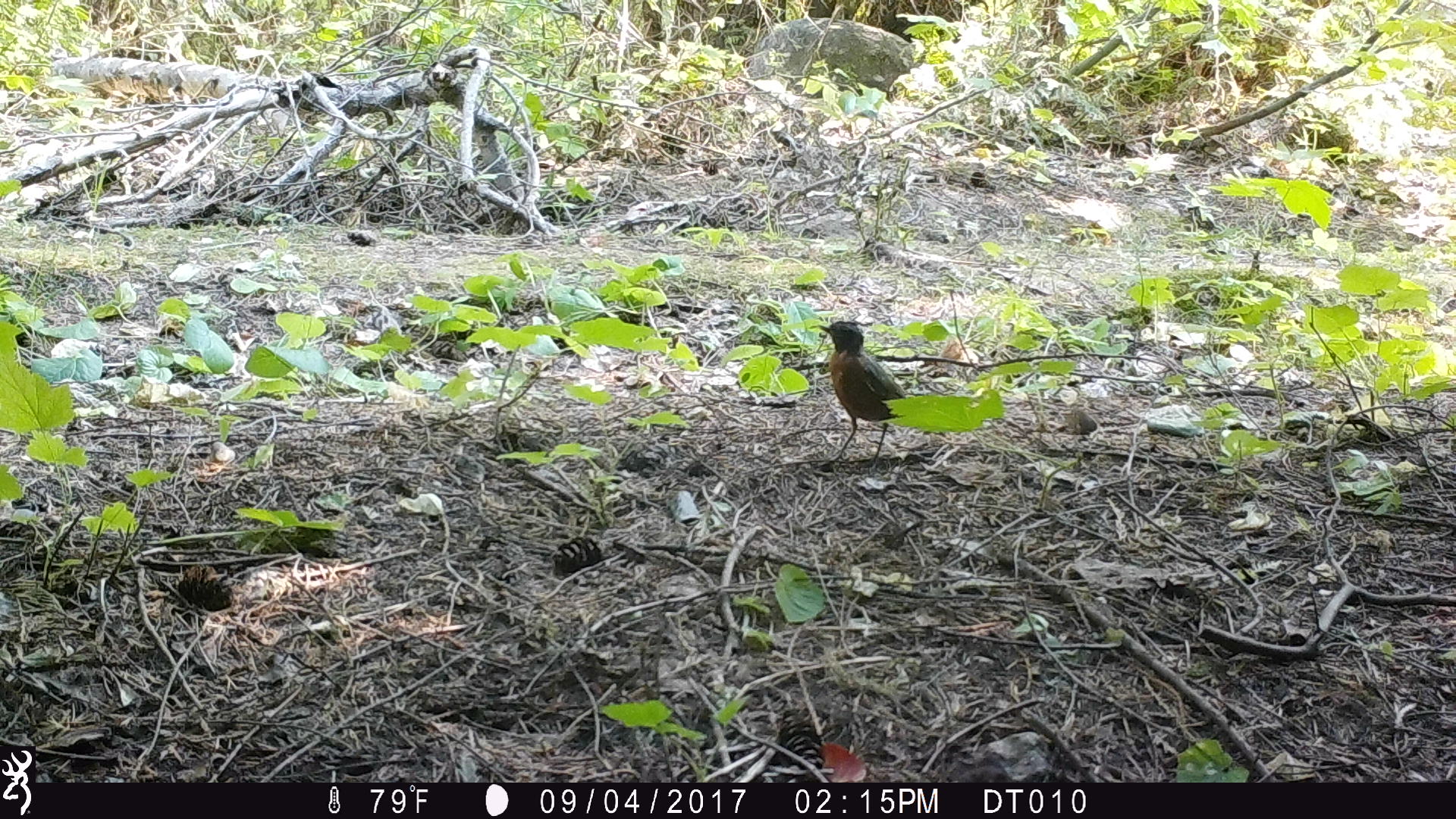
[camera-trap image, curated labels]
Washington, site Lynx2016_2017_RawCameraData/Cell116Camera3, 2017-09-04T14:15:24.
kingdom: Animalia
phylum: Chordata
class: Aves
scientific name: Aves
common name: birds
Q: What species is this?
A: Aves (birds).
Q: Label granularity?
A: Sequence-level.